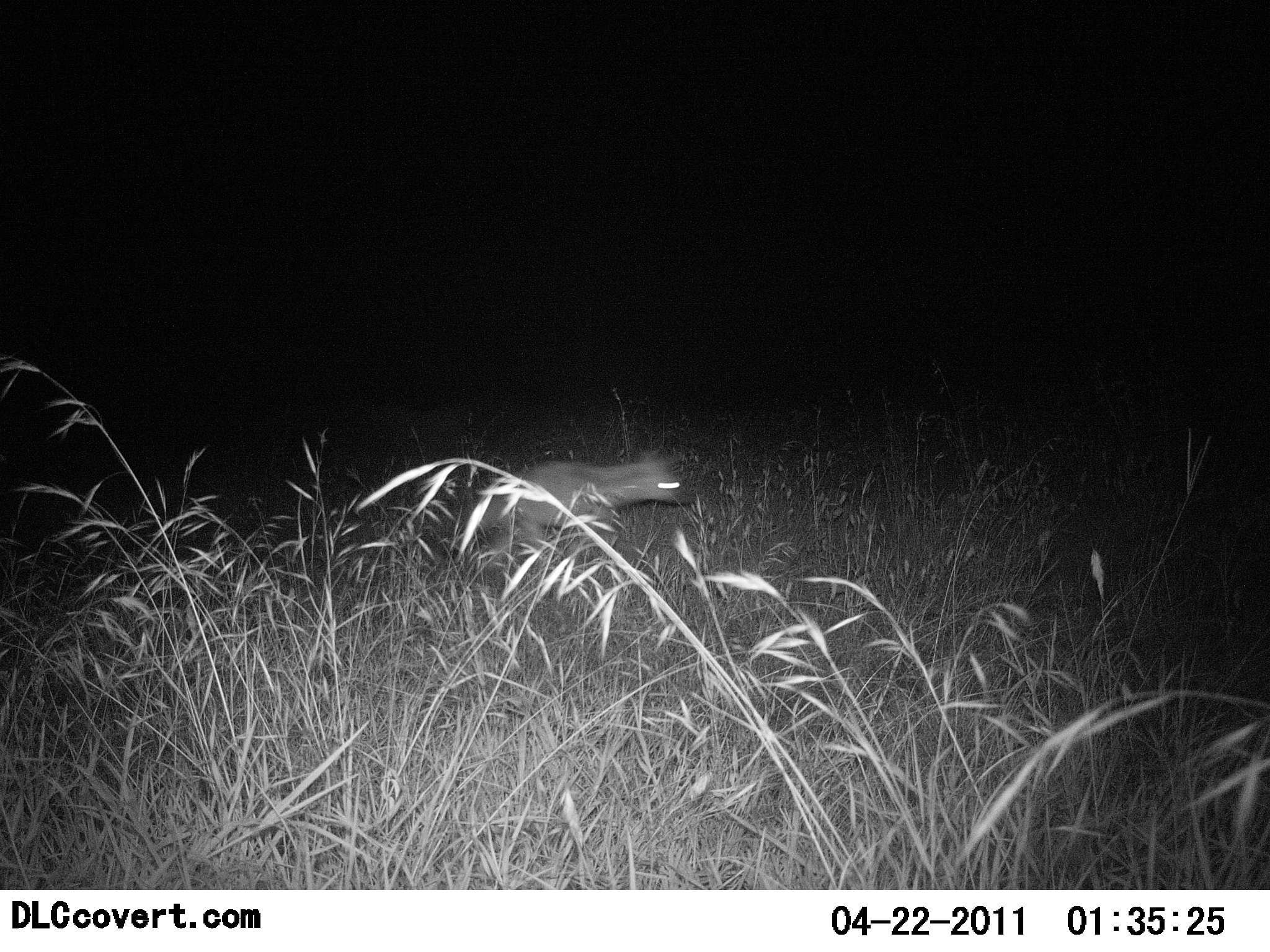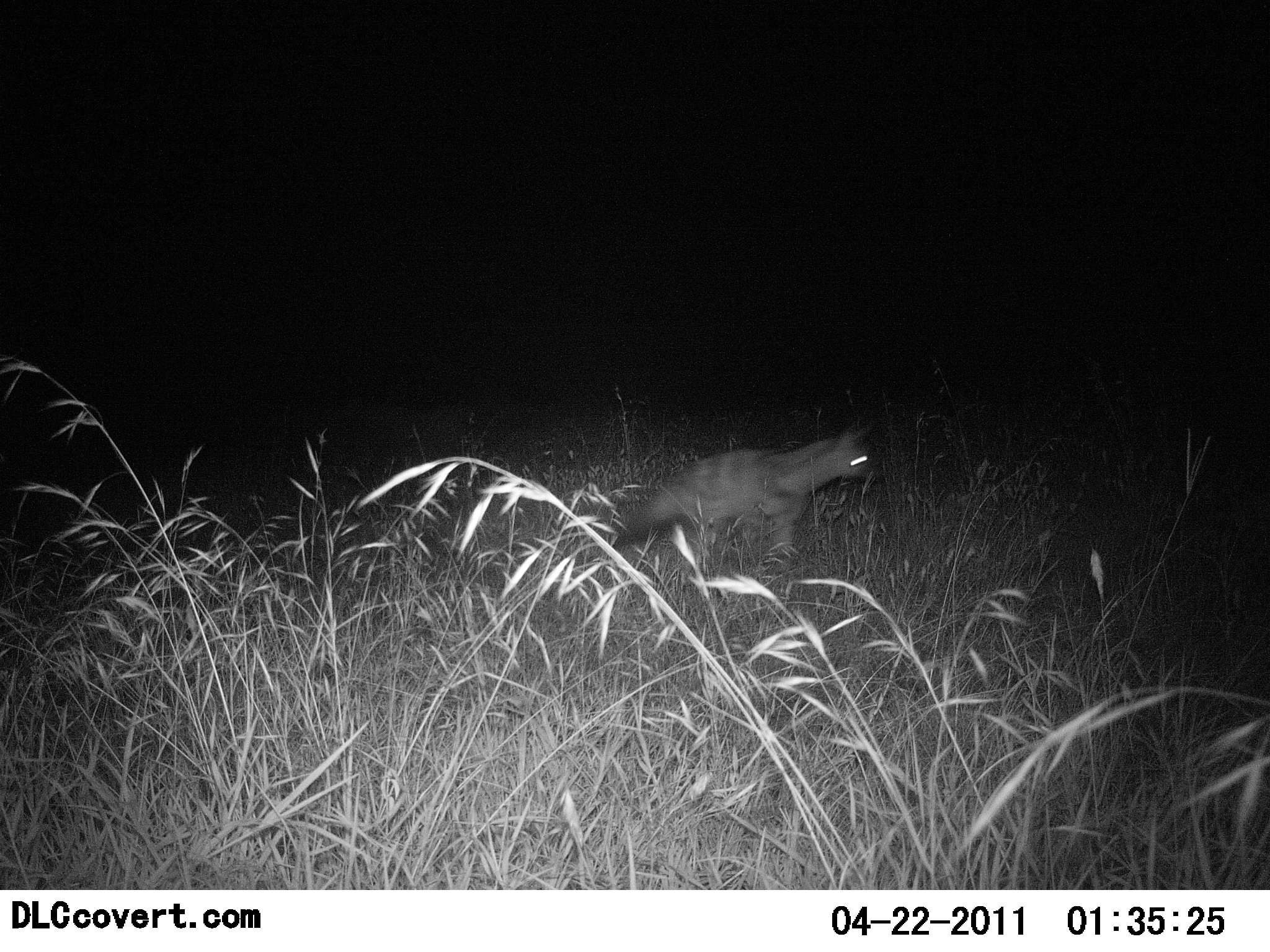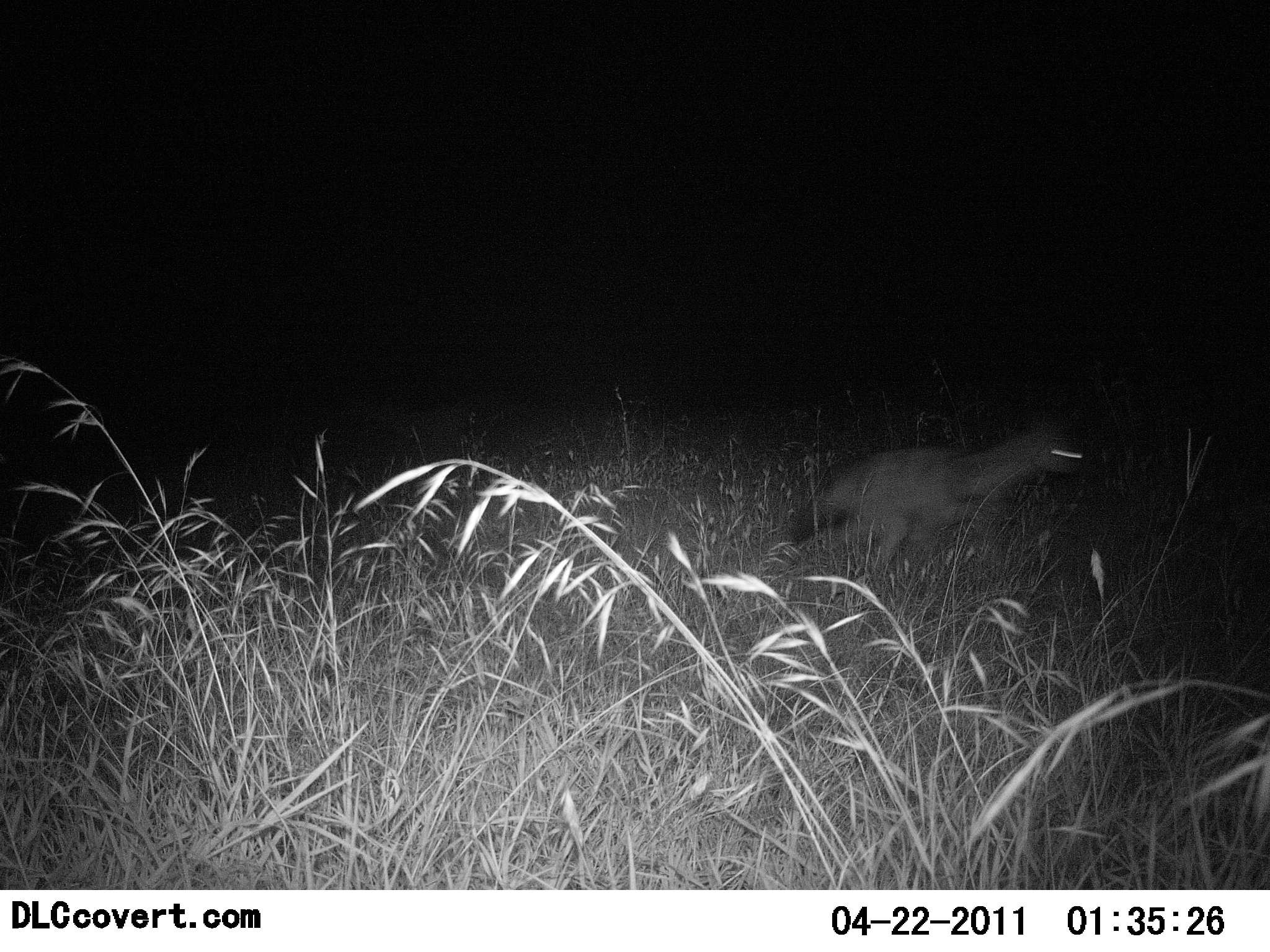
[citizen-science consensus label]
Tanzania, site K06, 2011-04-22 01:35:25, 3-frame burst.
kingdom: Animalia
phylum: Chordata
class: Mammalia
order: Carnivora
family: Hyaenidae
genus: Proteles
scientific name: Proteles cristatus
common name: aardwolf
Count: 1.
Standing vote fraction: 0%.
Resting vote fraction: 0%.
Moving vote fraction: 100%.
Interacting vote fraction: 0%.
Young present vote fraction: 0%.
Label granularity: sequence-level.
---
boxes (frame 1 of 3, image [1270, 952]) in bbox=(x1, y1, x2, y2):
animal: bbox=(457, 452, 692, 572)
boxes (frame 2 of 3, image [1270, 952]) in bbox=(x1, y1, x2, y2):
animal: bbox=(601, 428, 875, 577)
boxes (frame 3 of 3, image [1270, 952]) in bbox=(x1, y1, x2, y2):
animal: bbox=(776, 428, 1084, 556)